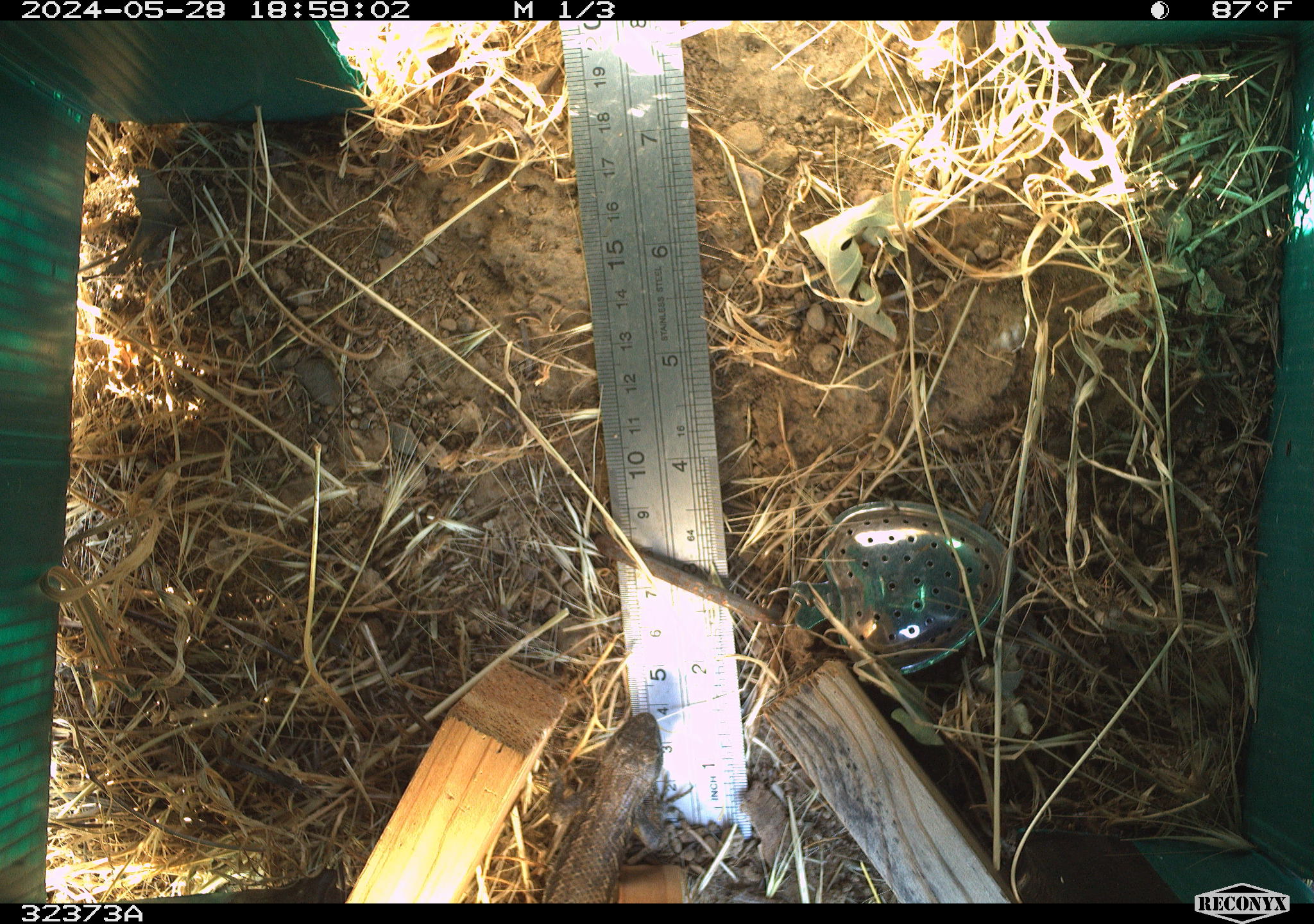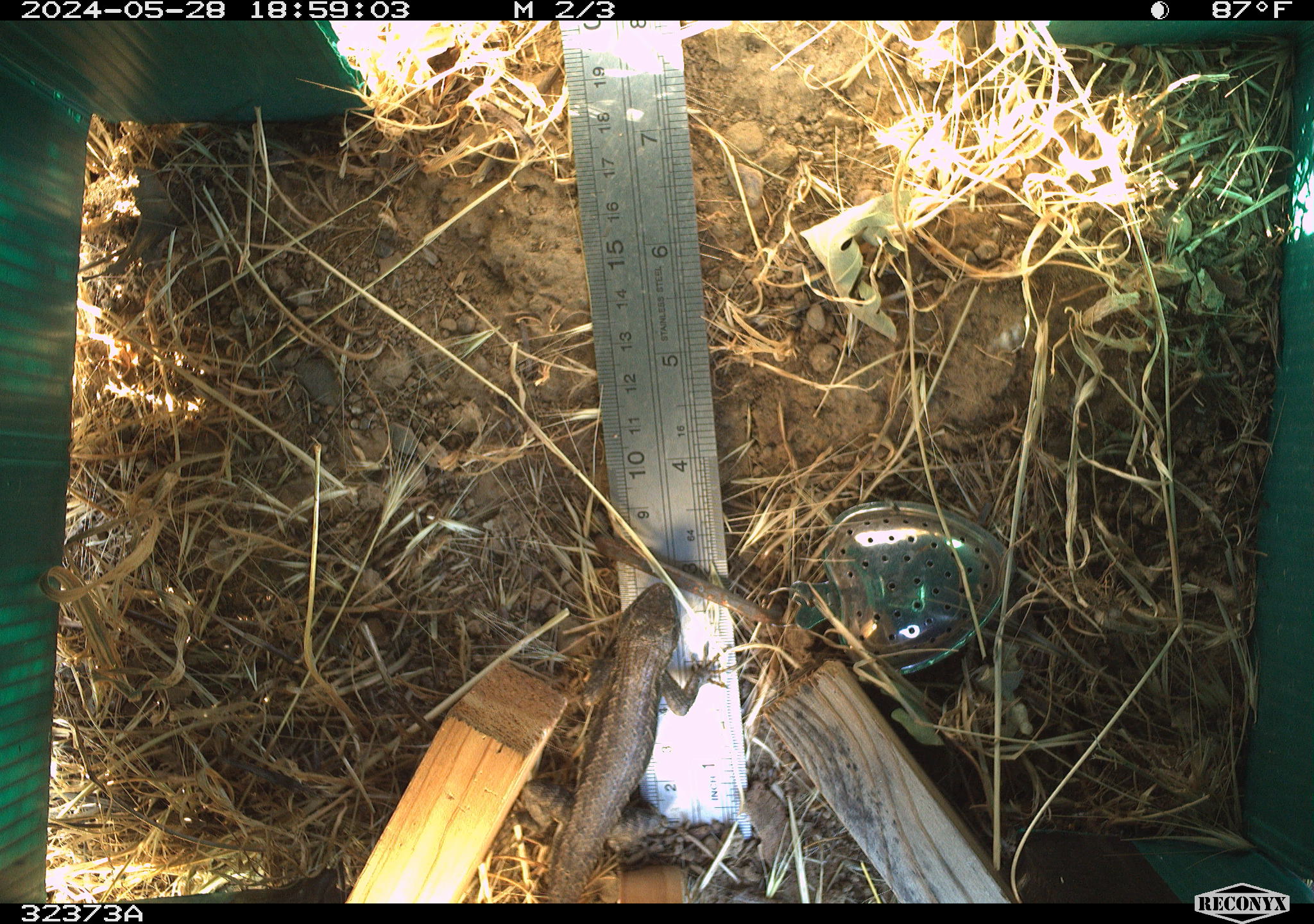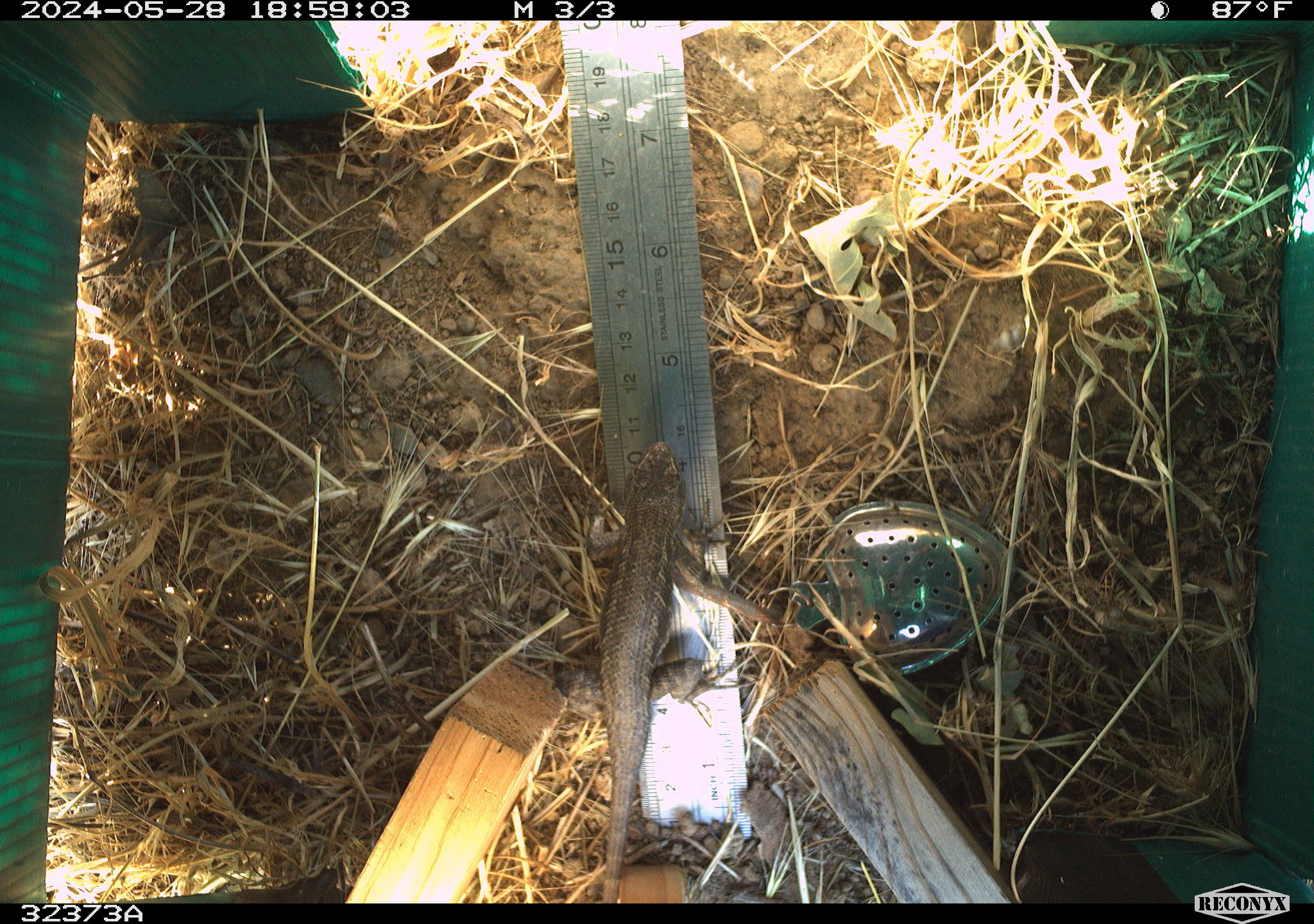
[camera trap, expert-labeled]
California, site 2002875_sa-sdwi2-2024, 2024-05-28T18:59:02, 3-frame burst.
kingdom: Animalia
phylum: Chordata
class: Reptilia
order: Squamata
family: Phrynosomatidae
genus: Sceloporus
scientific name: Sceloporus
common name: spiny lizards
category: sceloporus species